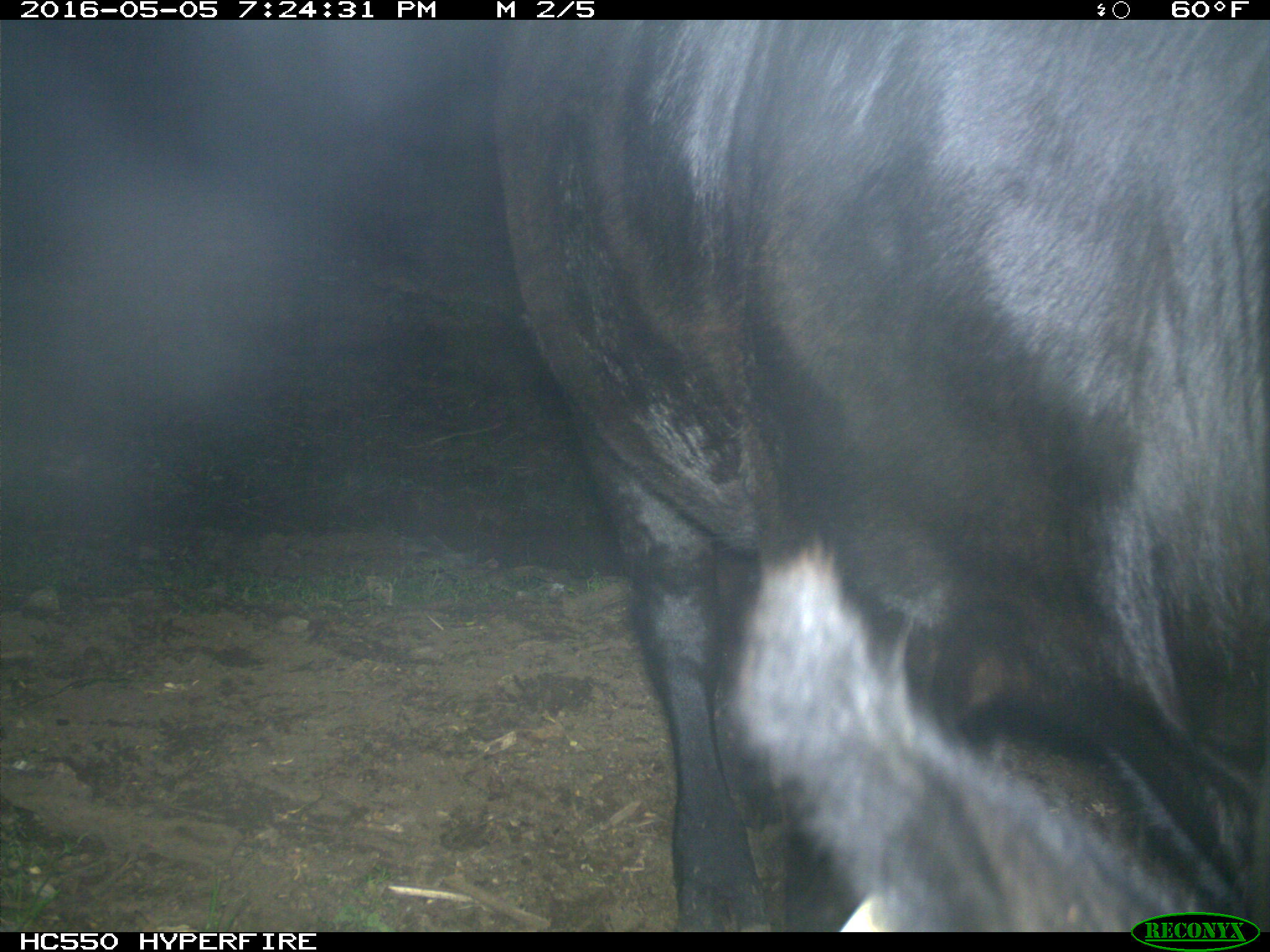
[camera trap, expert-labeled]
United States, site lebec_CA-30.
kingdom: Animalia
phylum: Chordata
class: Mammalia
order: Artiodactyla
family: Bovidae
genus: Bos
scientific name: Bos taurus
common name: domestic cow